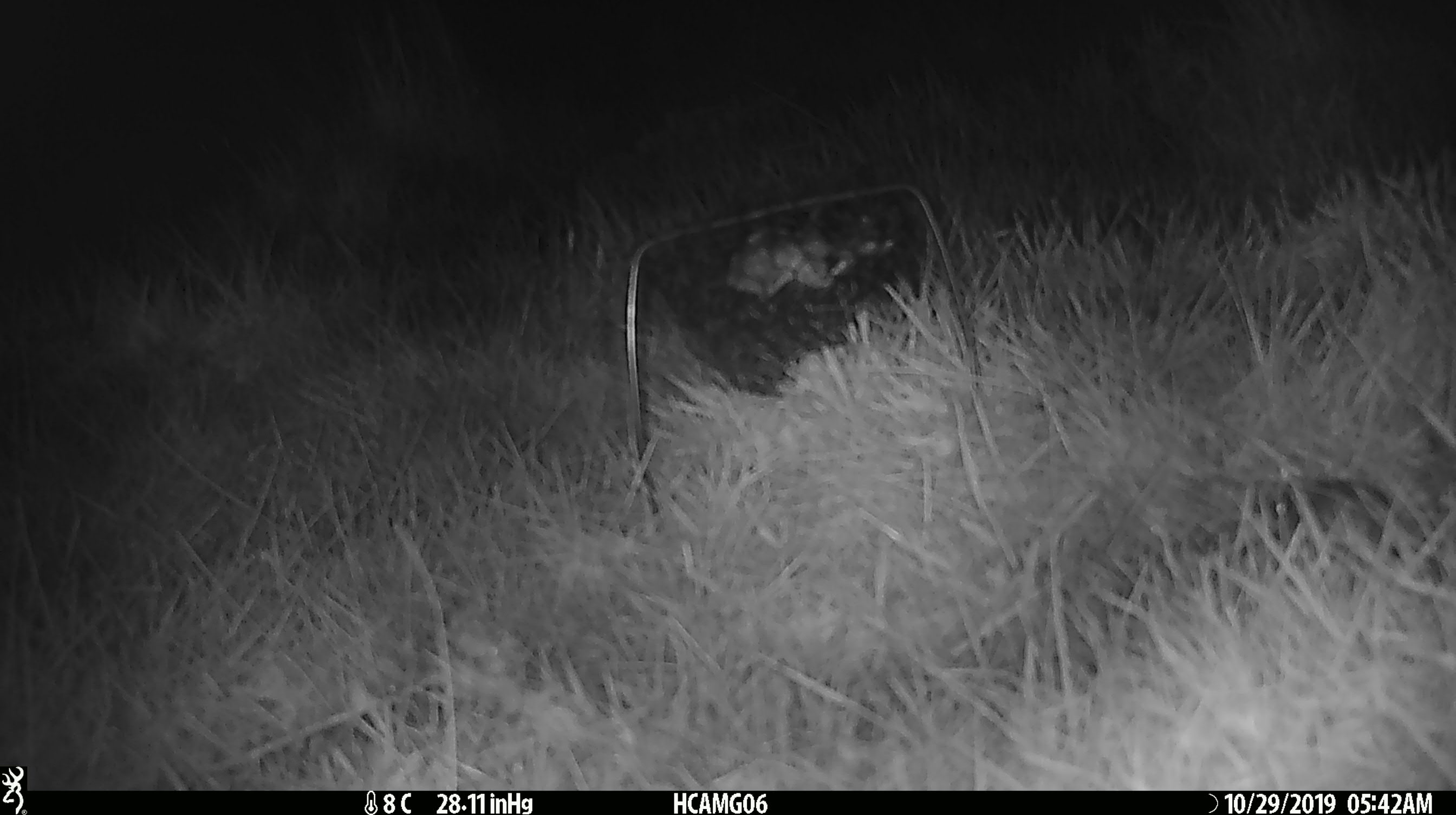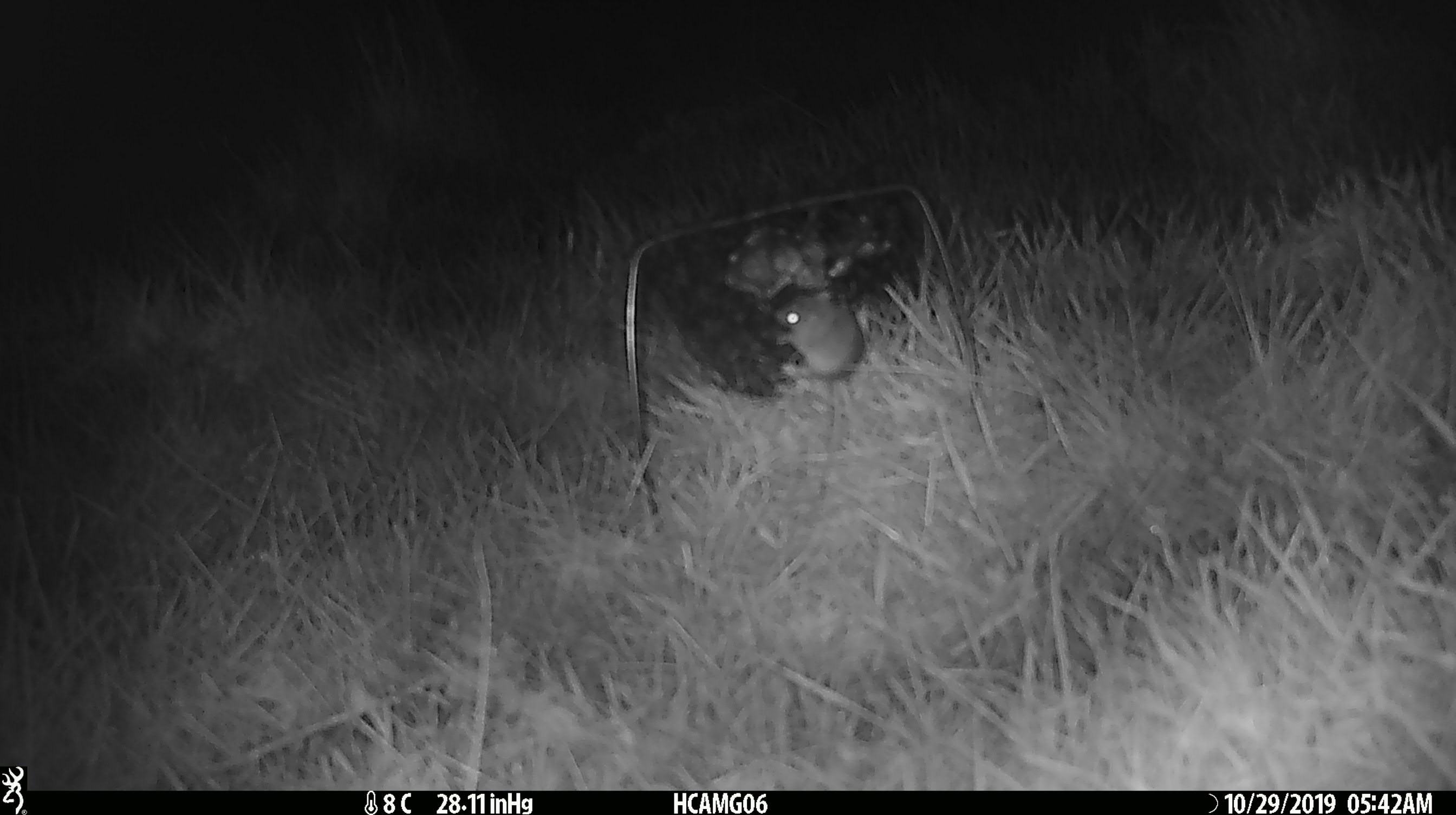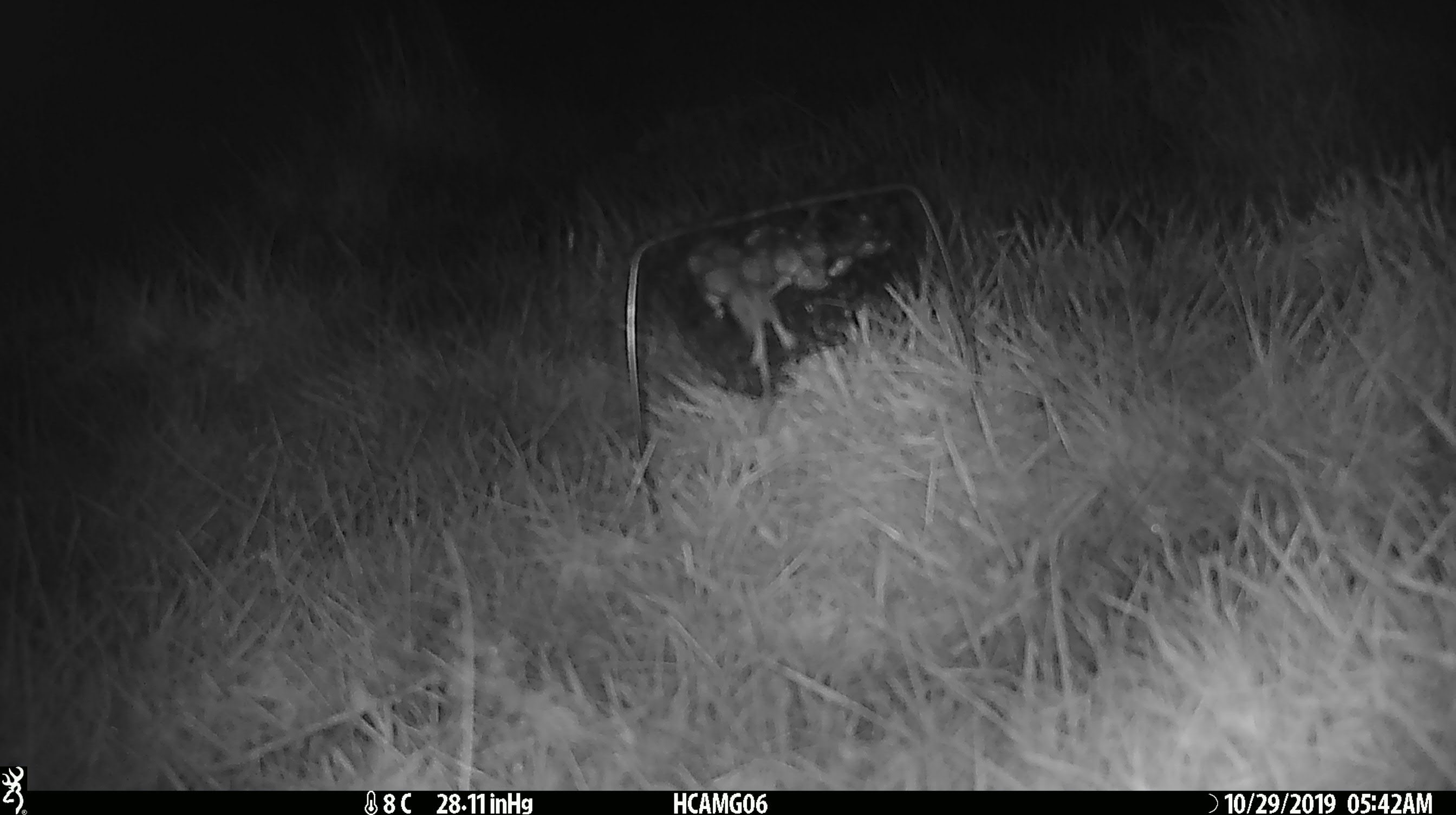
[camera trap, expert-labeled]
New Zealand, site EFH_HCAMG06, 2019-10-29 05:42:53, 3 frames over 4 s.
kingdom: Animalia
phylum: Chordata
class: Mammalia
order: Rodentia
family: Muridae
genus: Mus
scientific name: Mus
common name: mouse